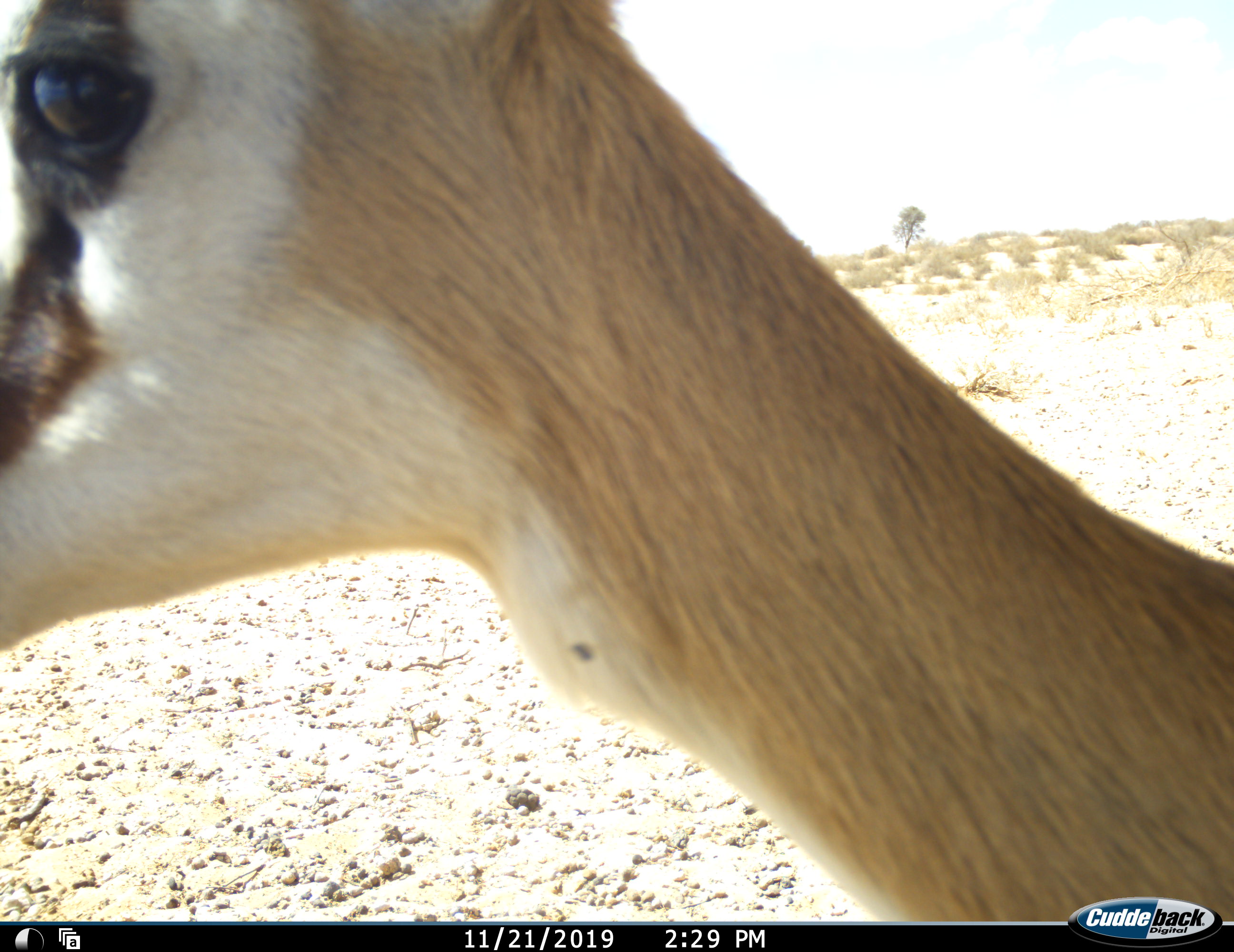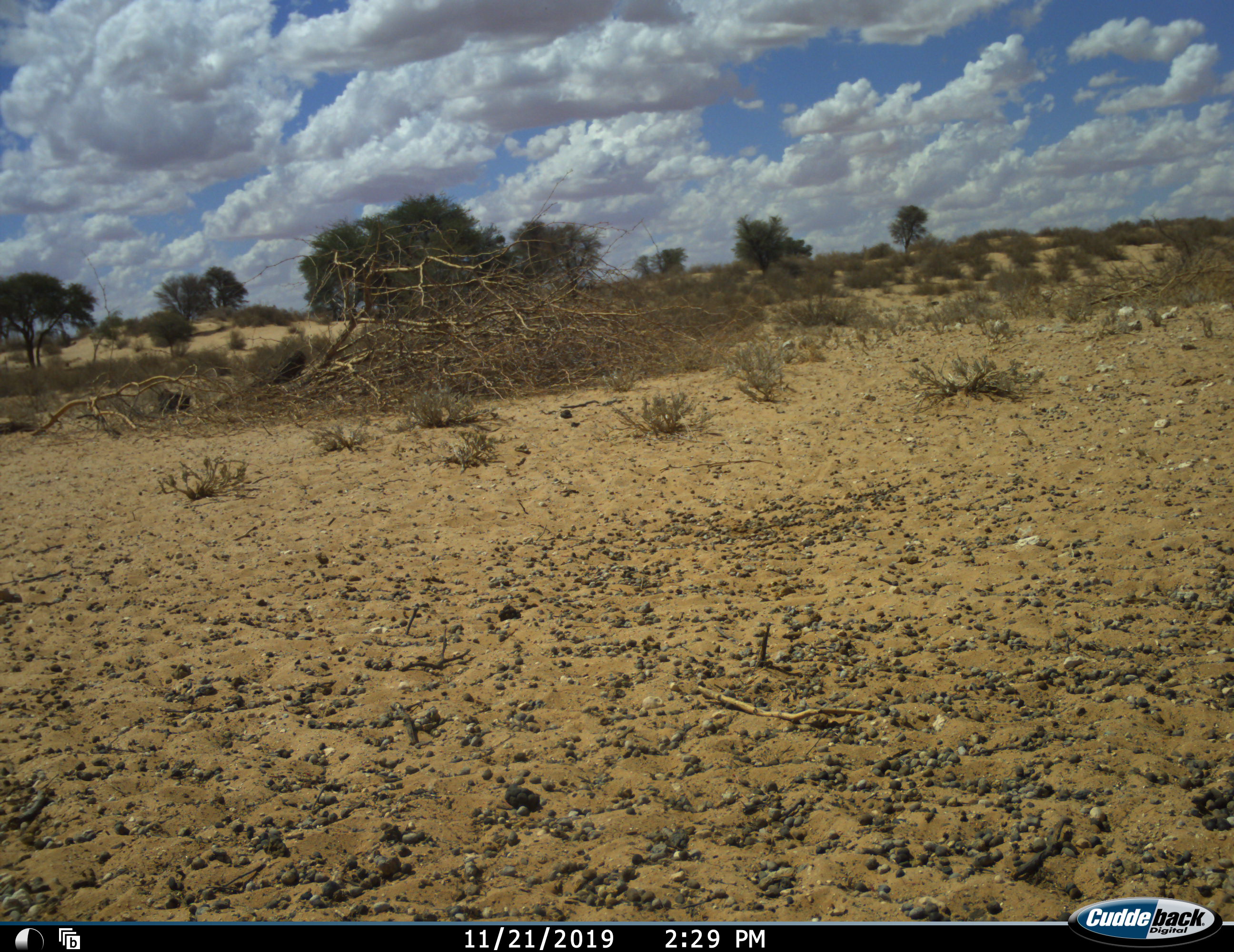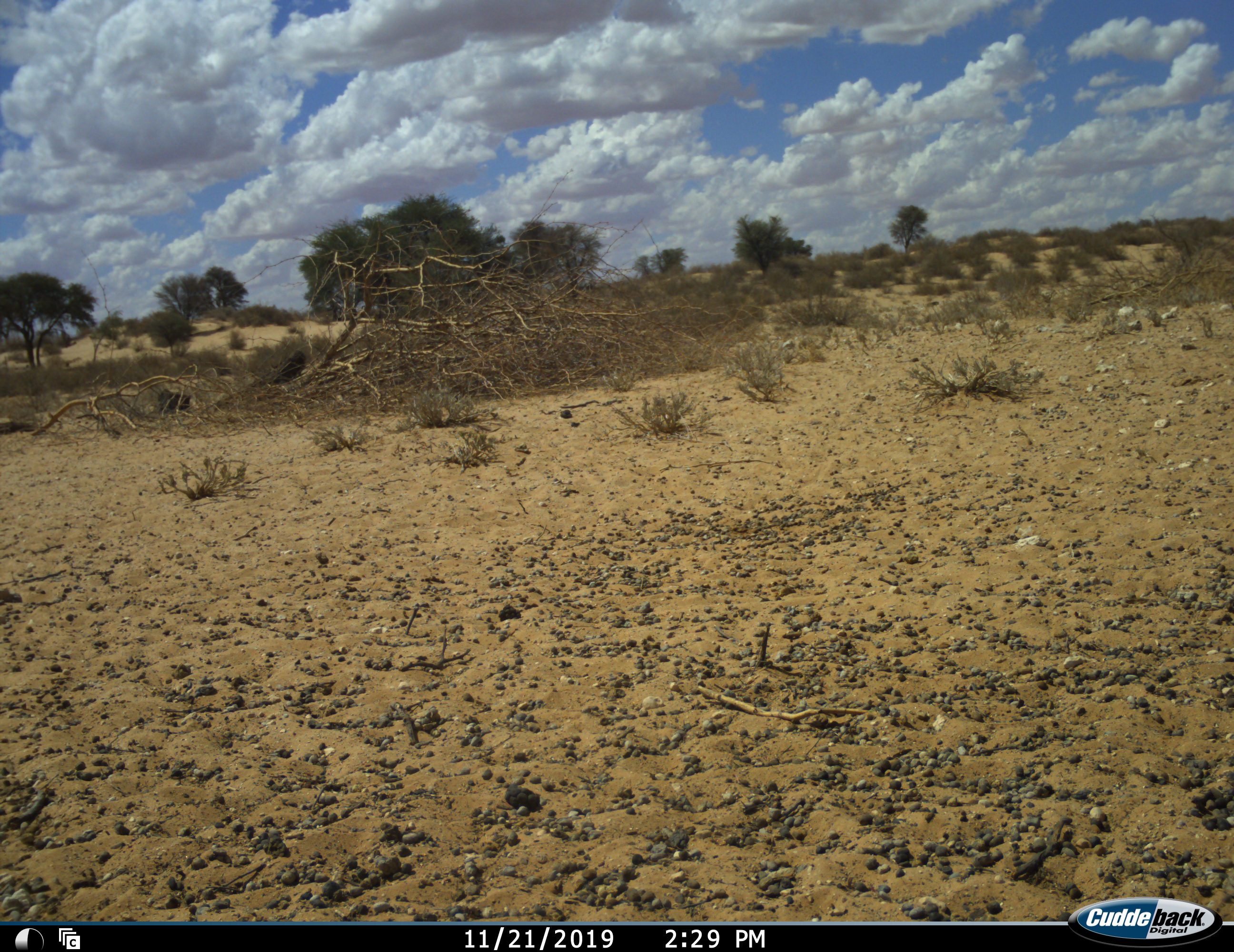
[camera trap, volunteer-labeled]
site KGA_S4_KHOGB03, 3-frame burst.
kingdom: Animalia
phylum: Chordata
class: Mammalia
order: Artiodactyla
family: Bovidae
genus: Antidorcas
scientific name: Antidorcas marsupialis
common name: springbok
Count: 1.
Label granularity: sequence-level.